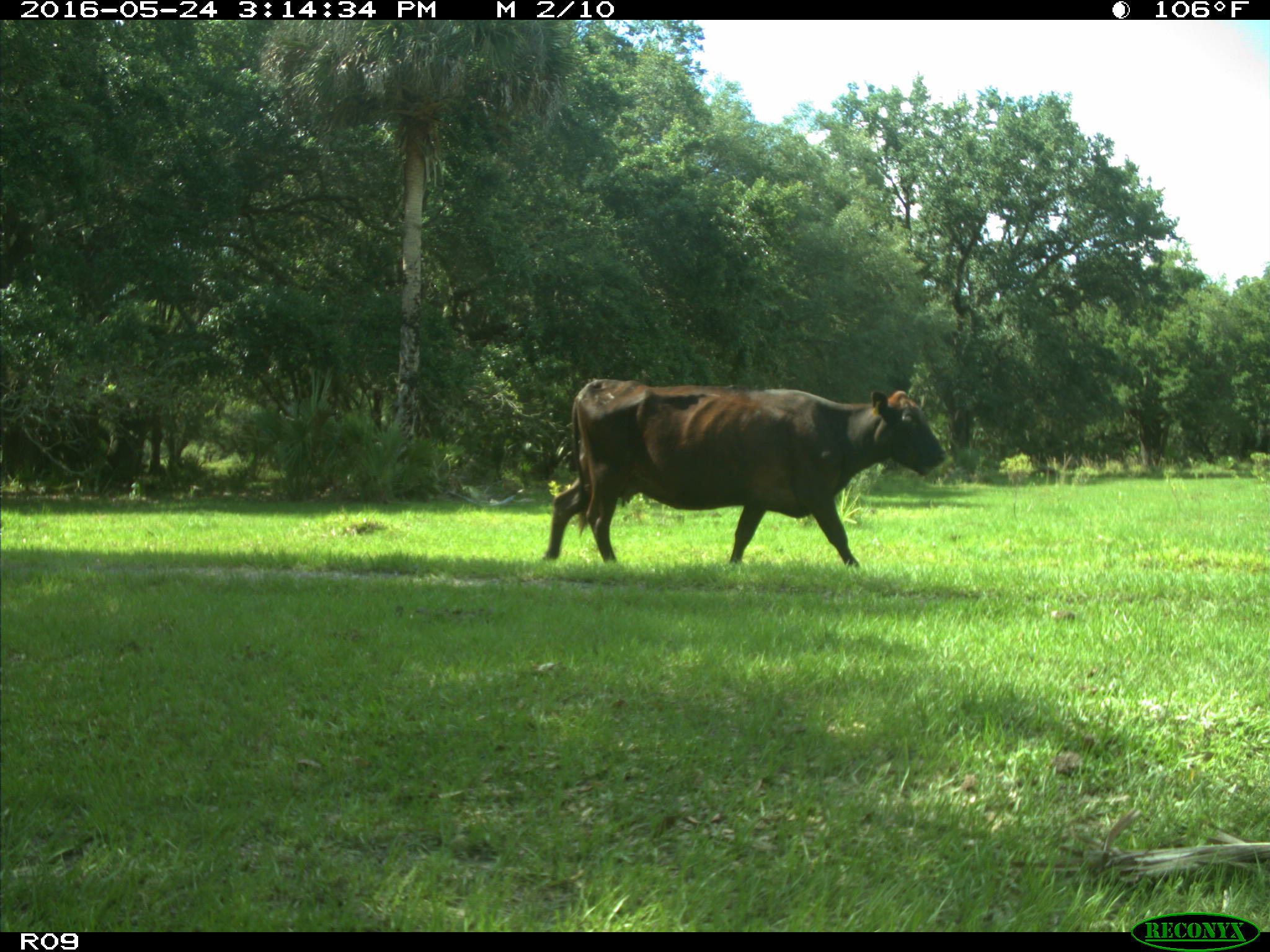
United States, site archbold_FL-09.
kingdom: Animalia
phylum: Chordata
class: Mammalia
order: Artiodactyla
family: Bovidae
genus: Bos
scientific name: Bos taurus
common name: domestic cow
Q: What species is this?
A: Bos taurus (domestic cow).